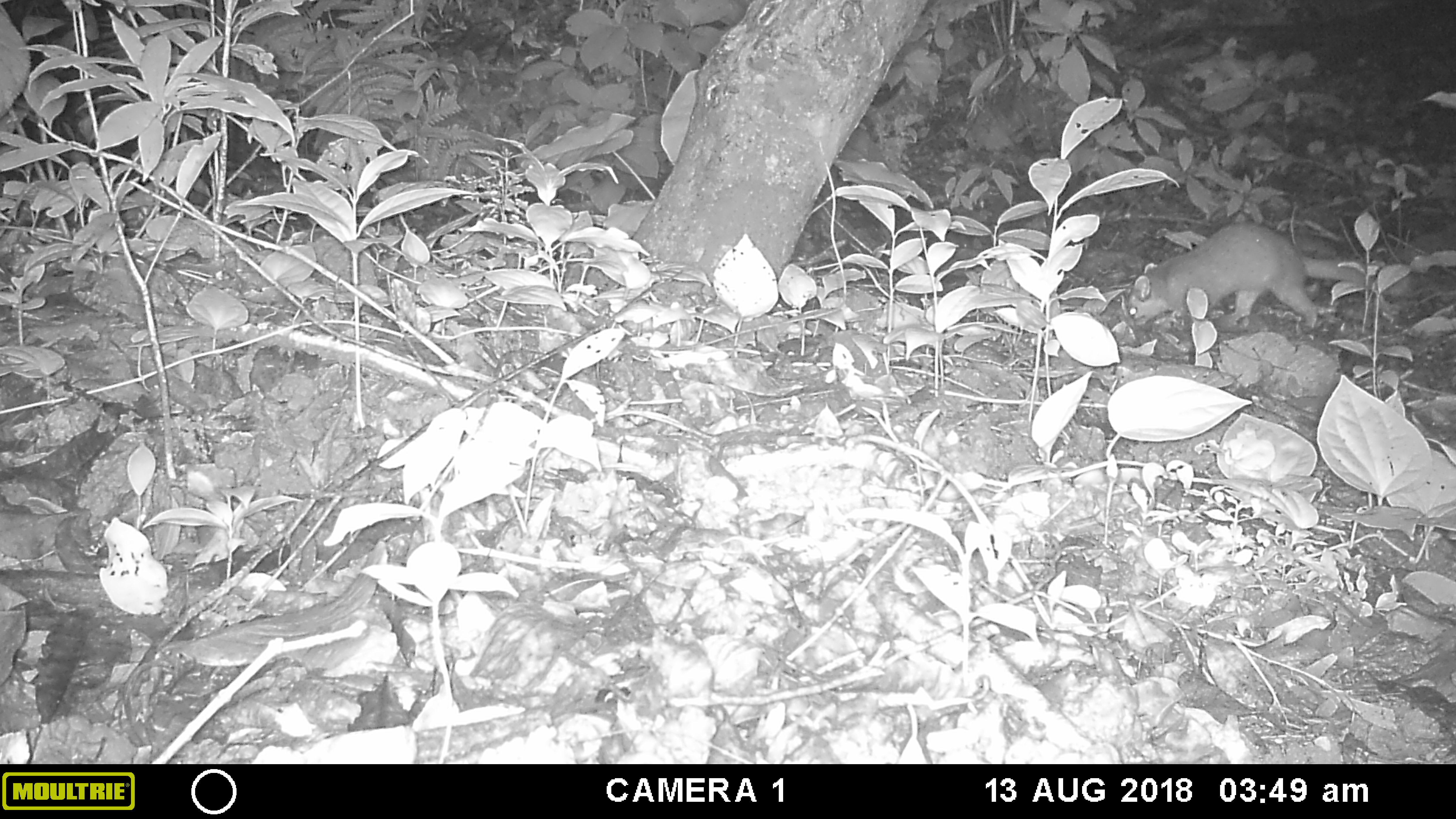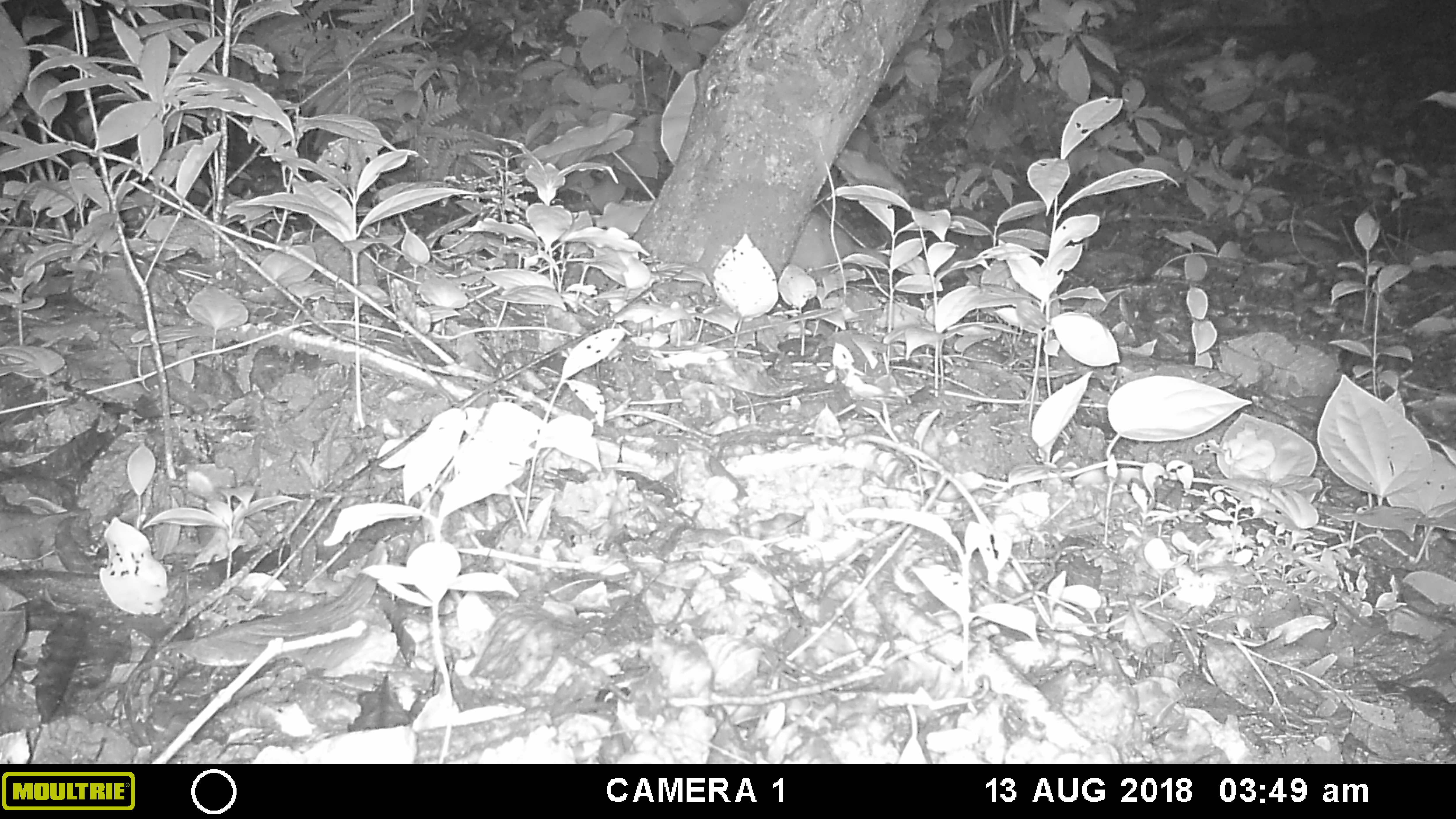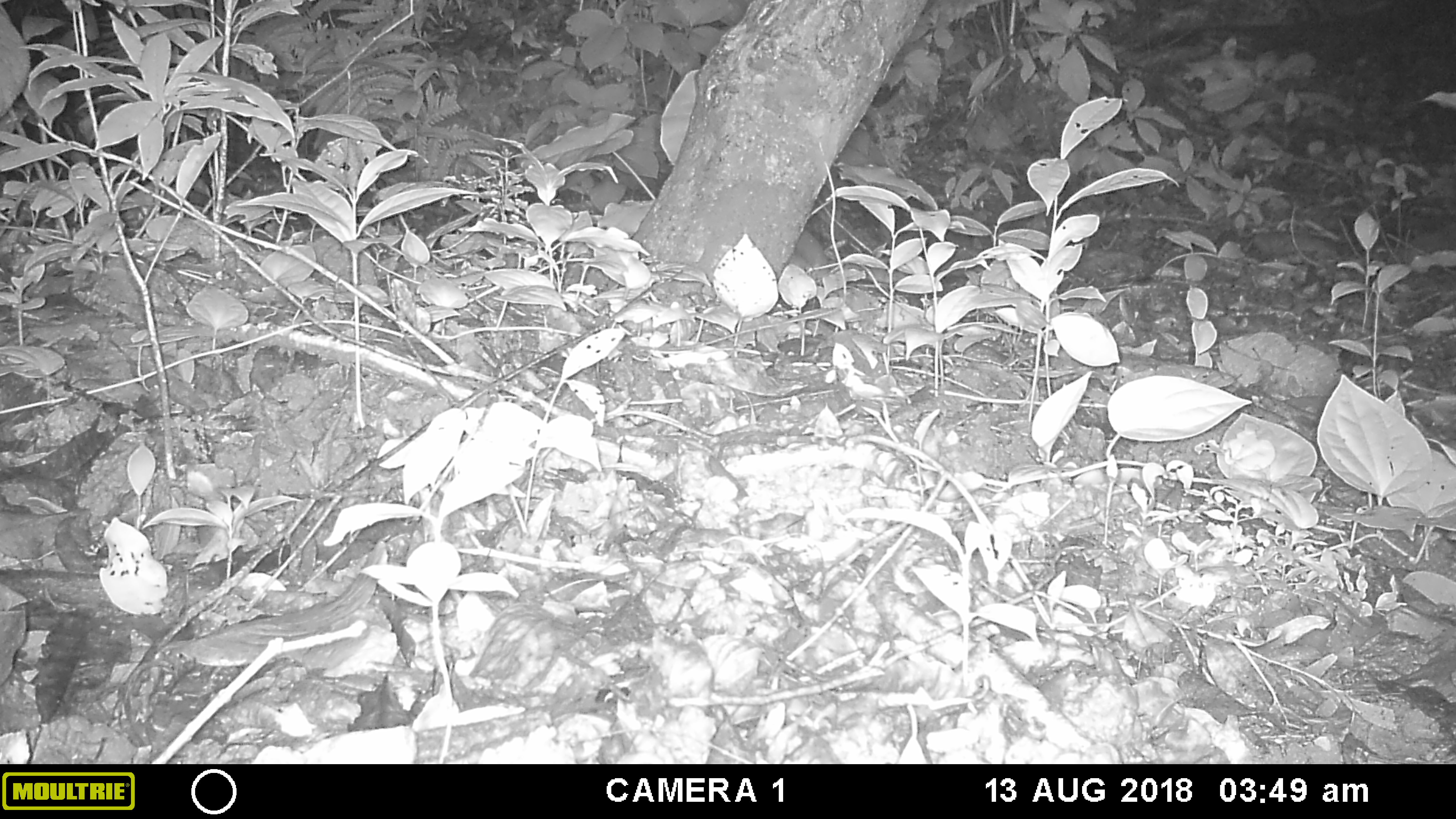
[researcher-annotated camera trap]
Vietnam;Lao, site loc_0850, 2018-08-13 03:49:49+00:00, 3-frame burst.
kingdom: Animalia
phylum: Chordata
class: Mammalia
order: Carnivora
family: Mustelidae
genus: Melogale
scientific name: Melogale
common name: ferret badger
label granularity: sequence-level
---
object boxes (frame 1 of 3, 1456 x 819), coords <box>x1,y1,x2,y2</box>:
ferret badger: <box>1125,221,1415,329</box>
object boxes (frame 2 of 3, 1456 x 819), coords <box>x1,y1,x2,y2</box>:
ferret badger: <box>787,210,889,282</box>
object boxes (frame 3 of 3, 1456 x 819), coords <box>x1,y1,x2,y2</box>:
ferret badger: <box>795,230,829,283</box>